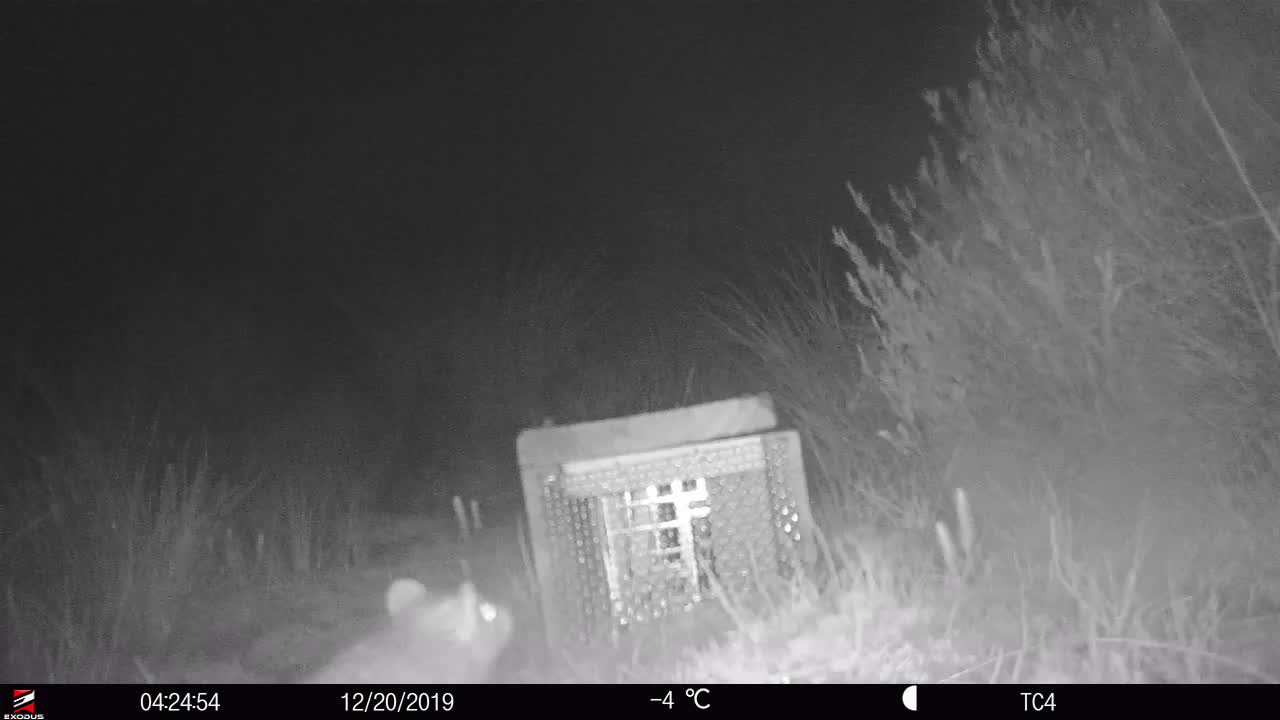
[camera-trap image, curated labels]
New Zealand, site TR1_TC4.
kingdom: Animalia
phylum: Chordata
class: Mammalia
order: Rodentia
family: Muridae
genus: Rattus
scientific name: Rattus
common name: rat